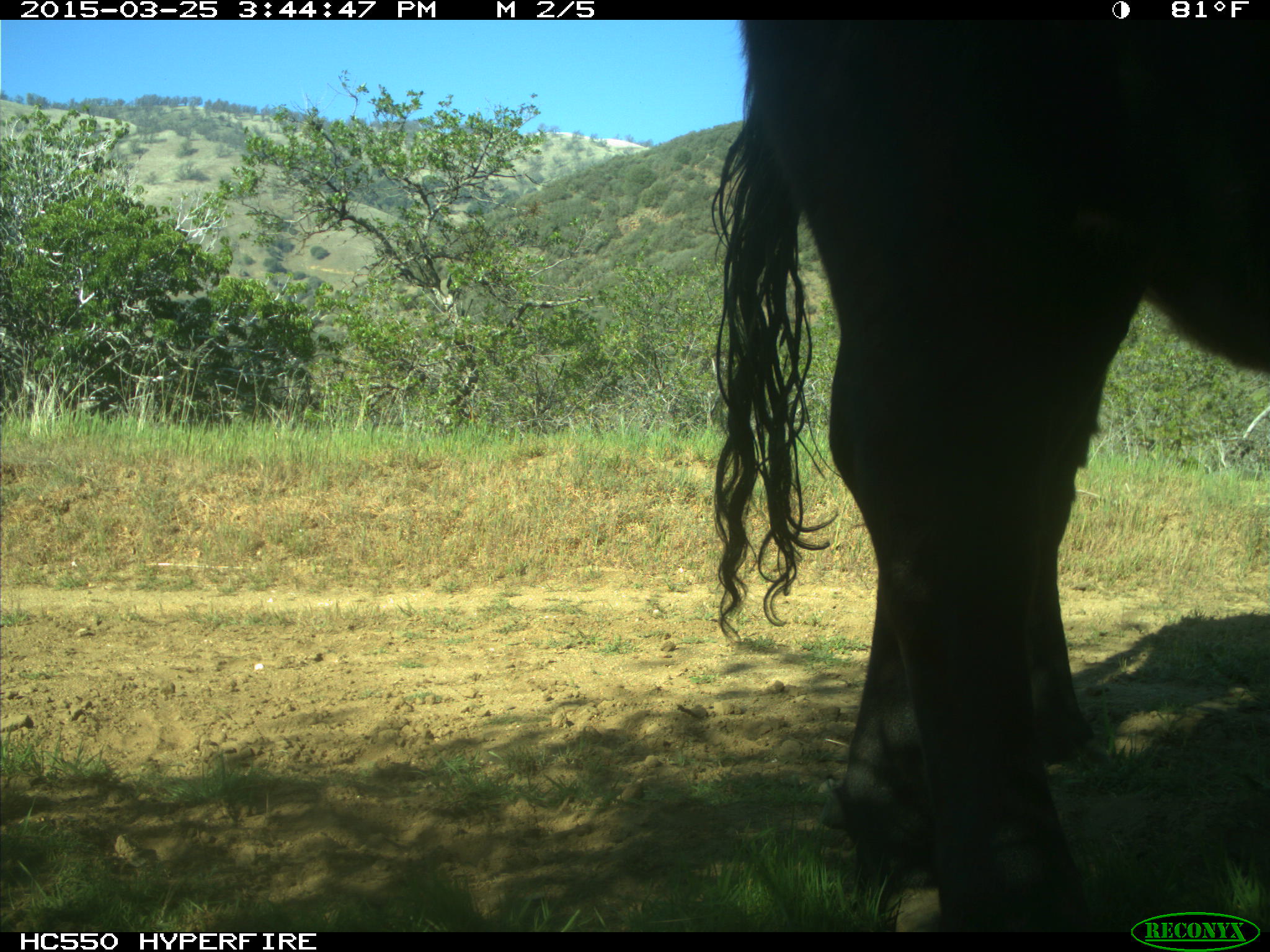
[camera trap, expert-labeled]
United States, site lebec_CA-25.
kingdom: Animalia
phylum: Chordata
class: Mammalia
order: Artiodactyla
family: Bovidae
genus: Bos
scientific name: Bos taurus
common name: domestic cow